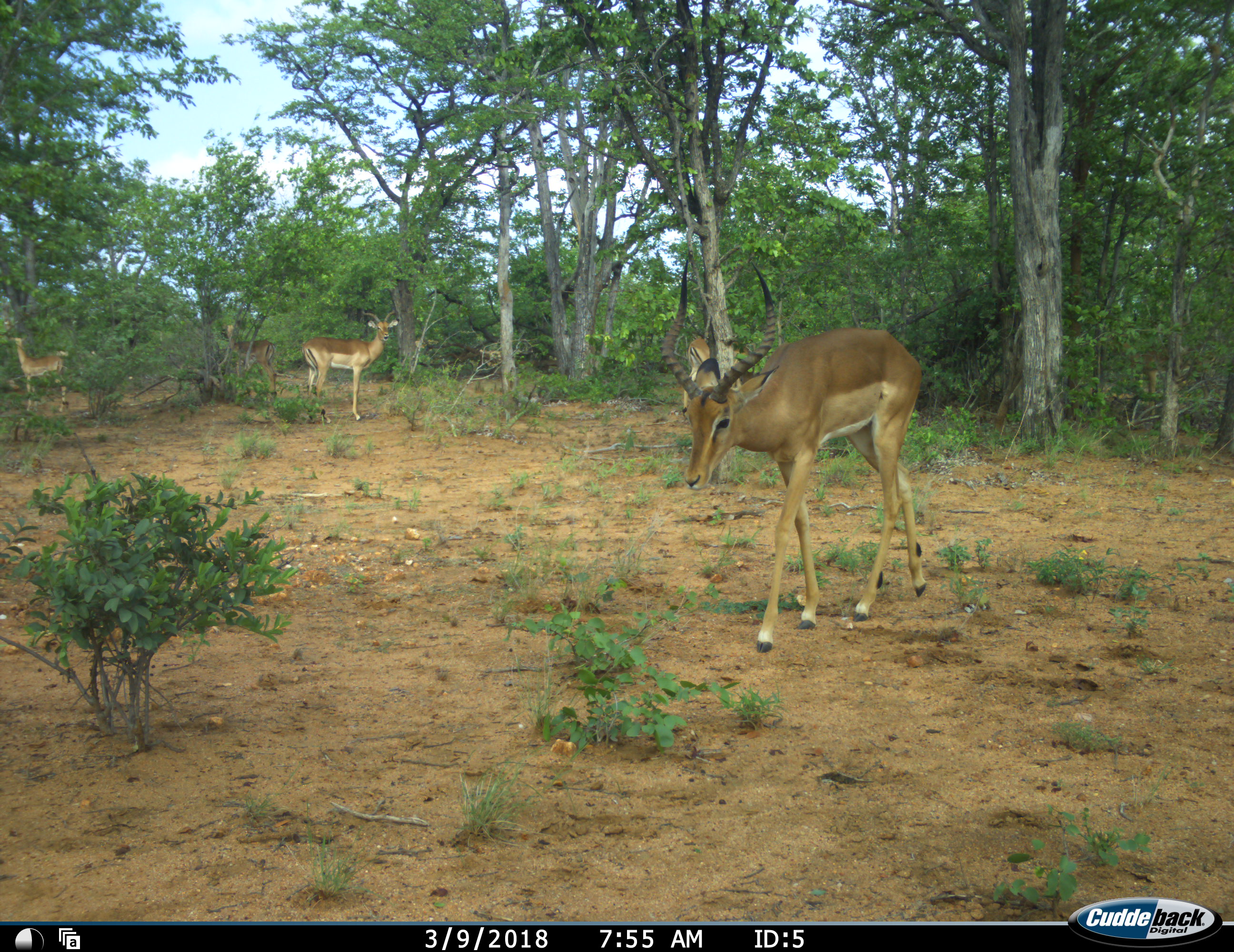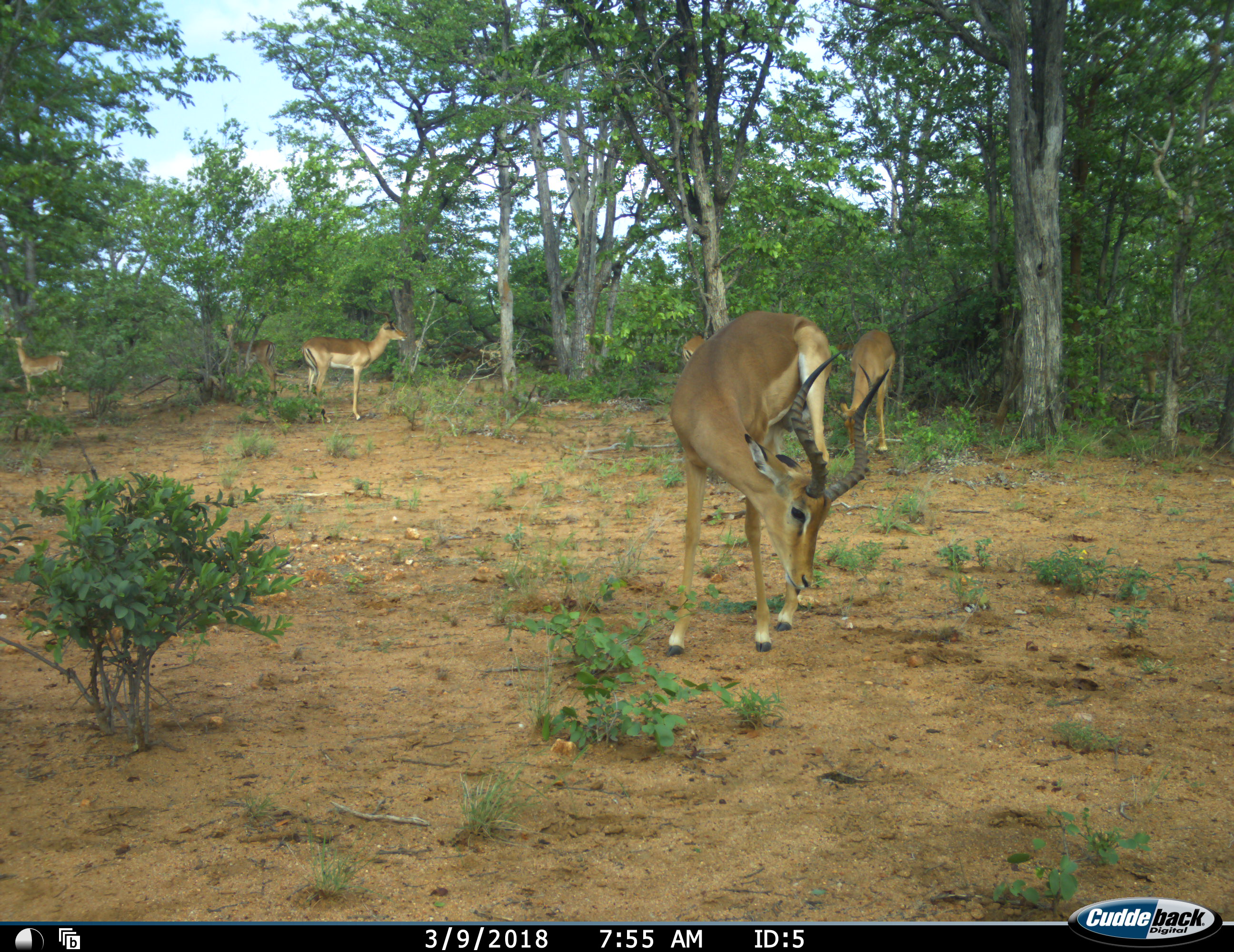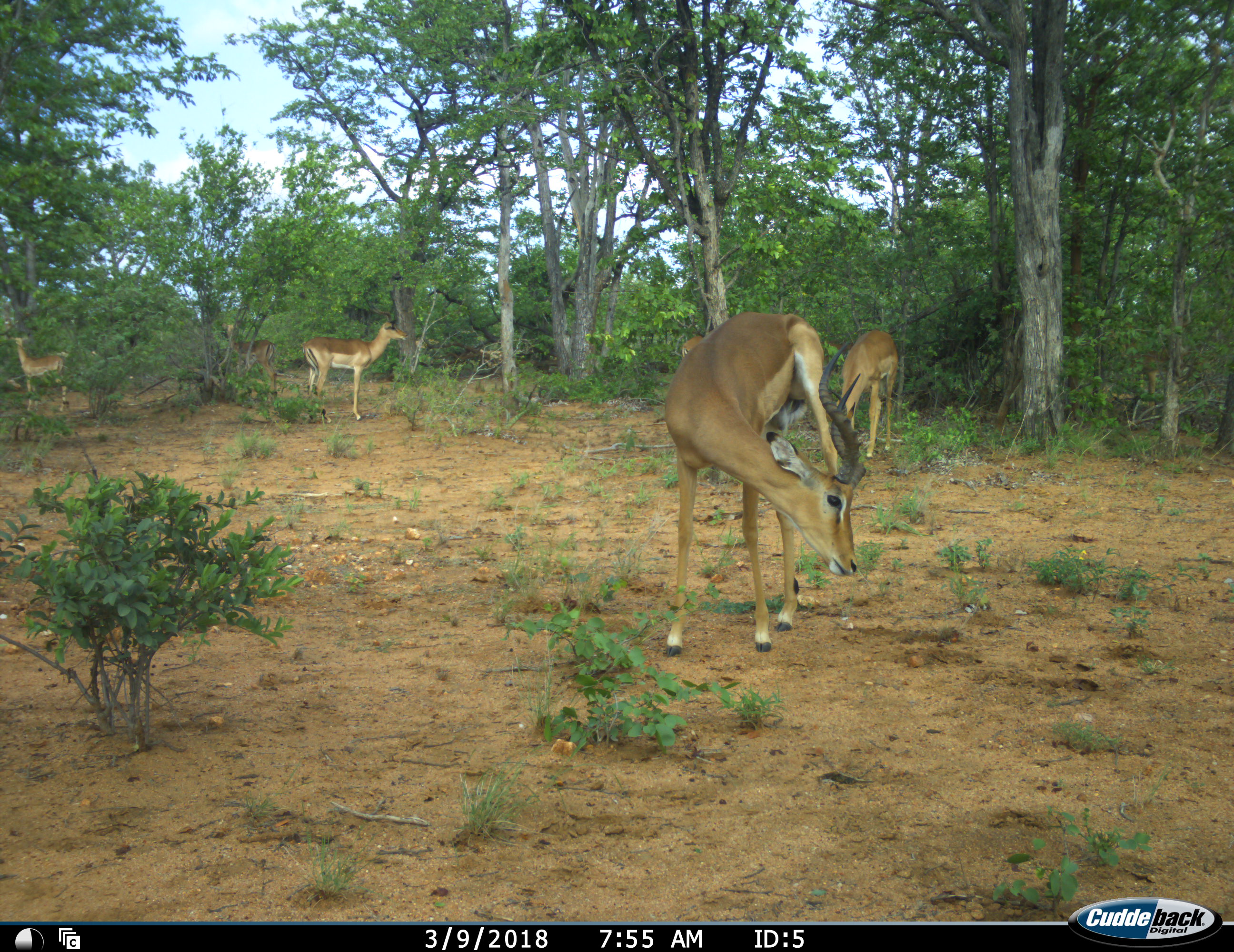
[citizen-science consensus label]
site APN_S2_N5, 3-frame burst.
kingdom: Animalia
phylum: Chordata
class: Mammalia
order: Artiodactyla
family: Bovidae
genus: Aepyceros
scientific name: Aepyceros melampus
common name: impala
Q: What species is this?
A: Impala (Aepyceros melampus).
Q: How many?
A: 6.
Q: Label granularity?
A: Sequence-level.